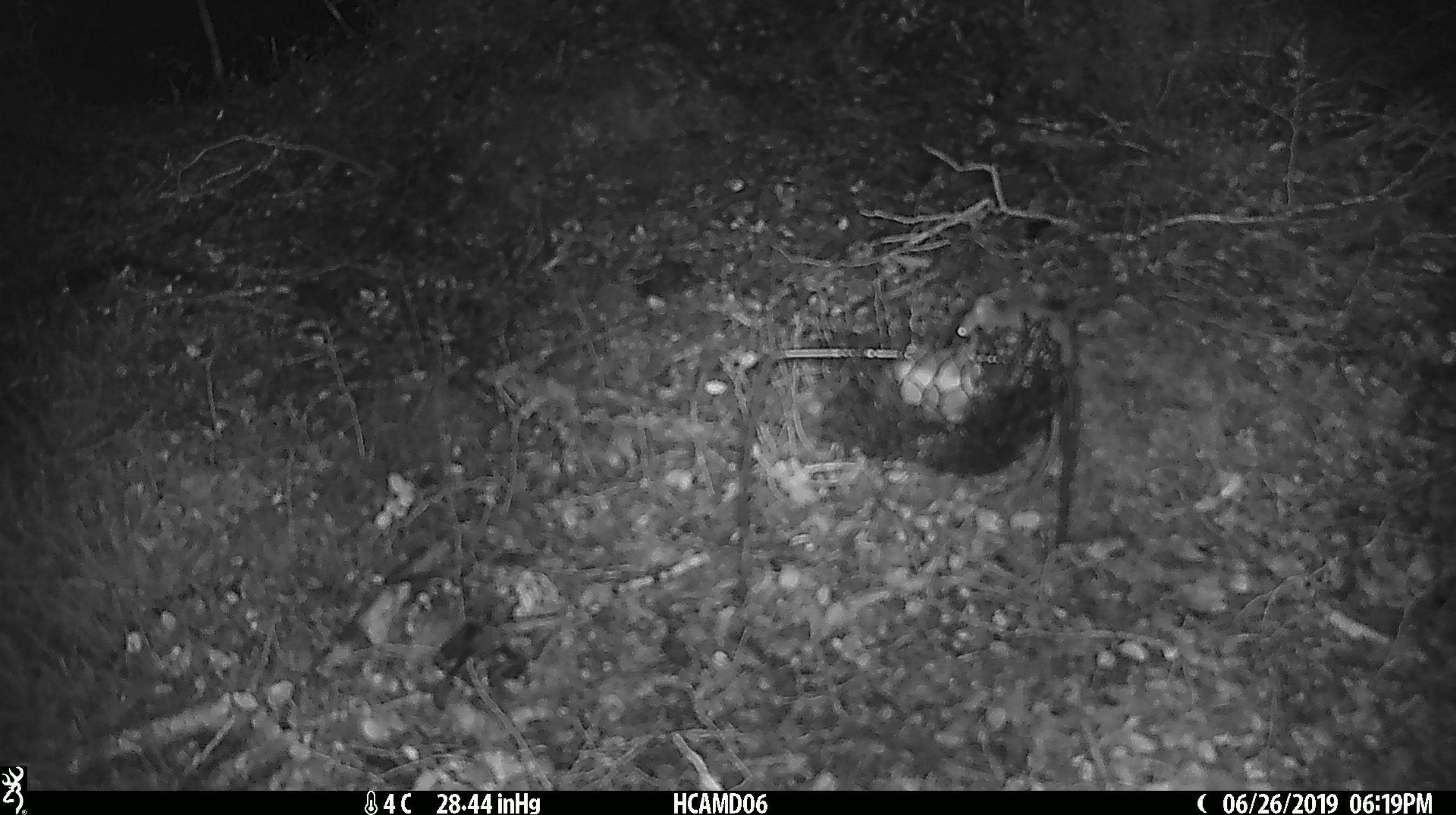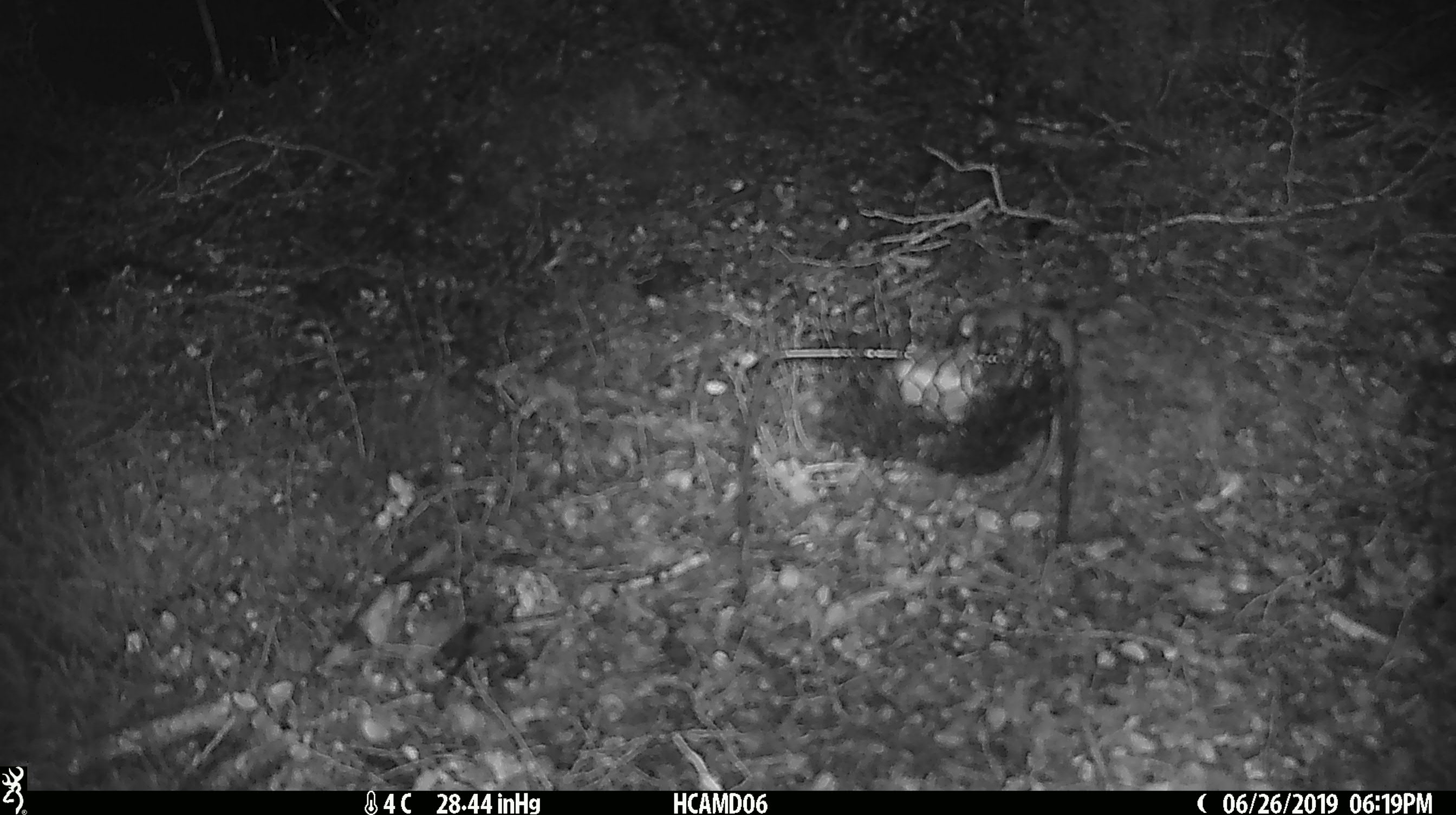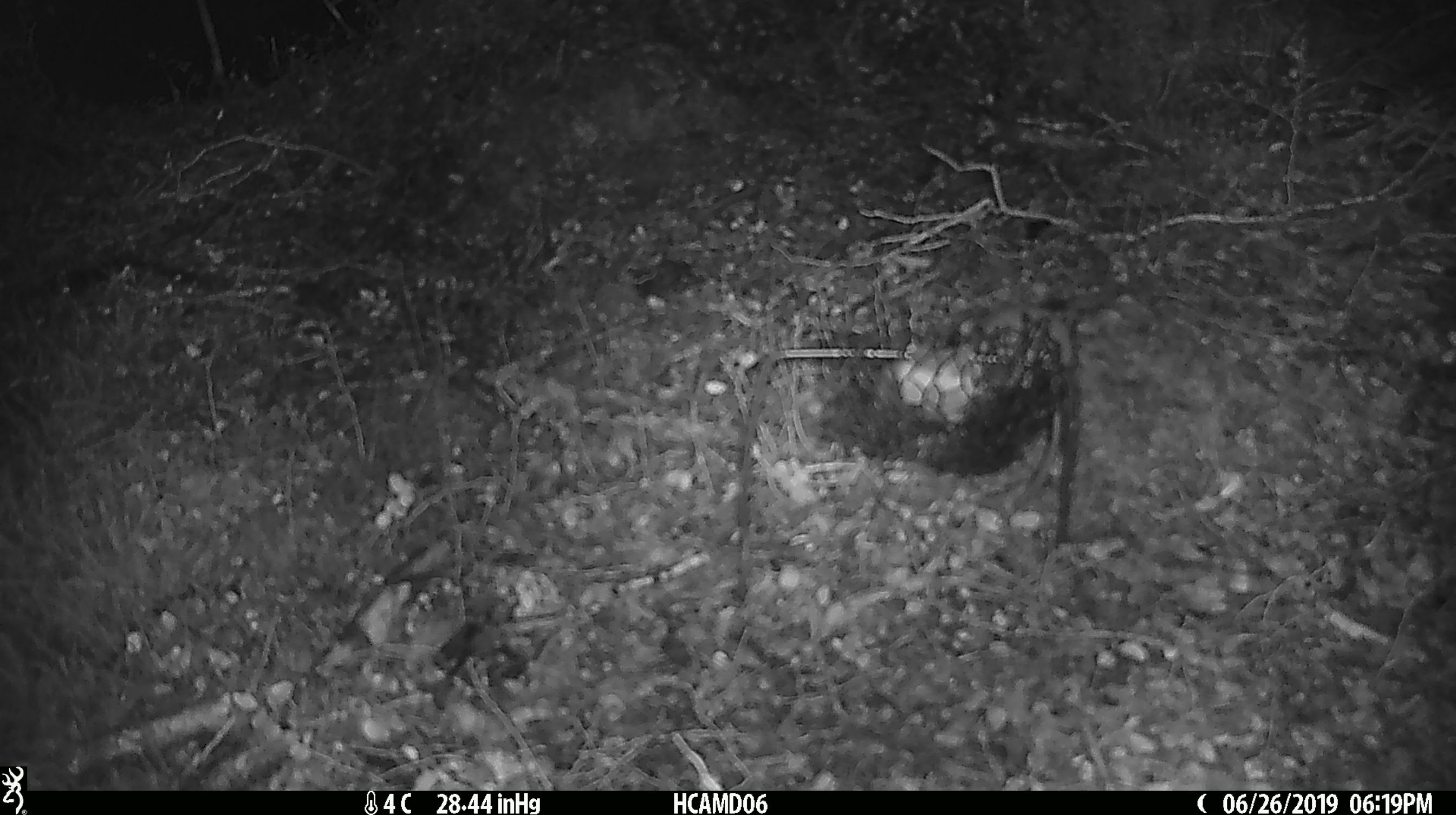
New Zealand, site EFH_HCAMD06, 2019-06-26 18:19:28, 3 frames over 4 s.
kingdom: Animalia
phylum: Chordata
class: Mammalia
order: Rodentia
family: Muridae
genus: Mus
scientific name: Mus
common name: mouse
Mouse (Mus).